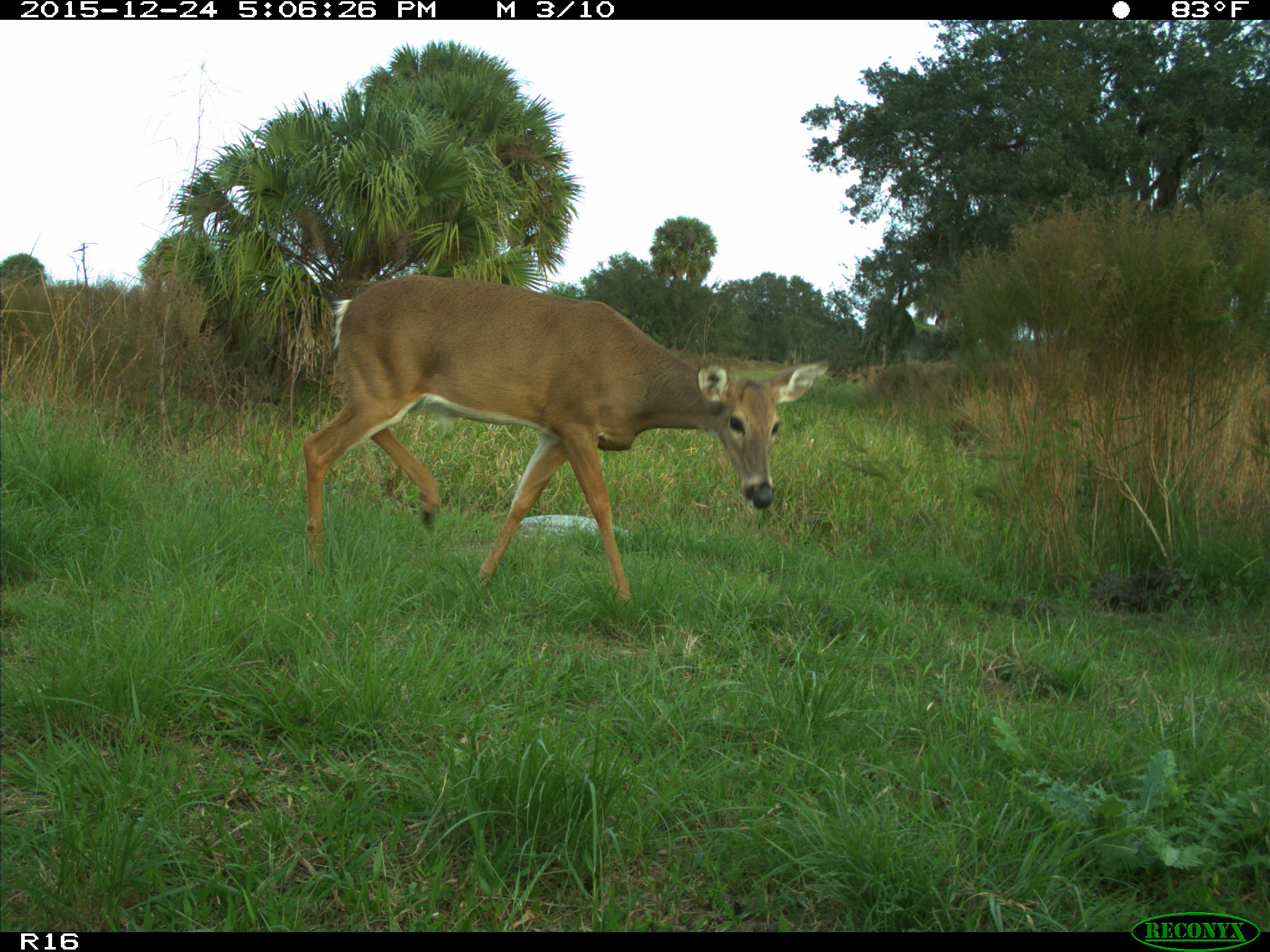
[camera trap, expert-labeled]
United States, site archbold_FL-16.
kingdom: Animalia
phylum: Chordata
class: Mammalia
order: Artiodactyla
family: Cervidae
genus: Odocoileus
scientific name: Odocoileus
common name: deer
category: unidentified deer